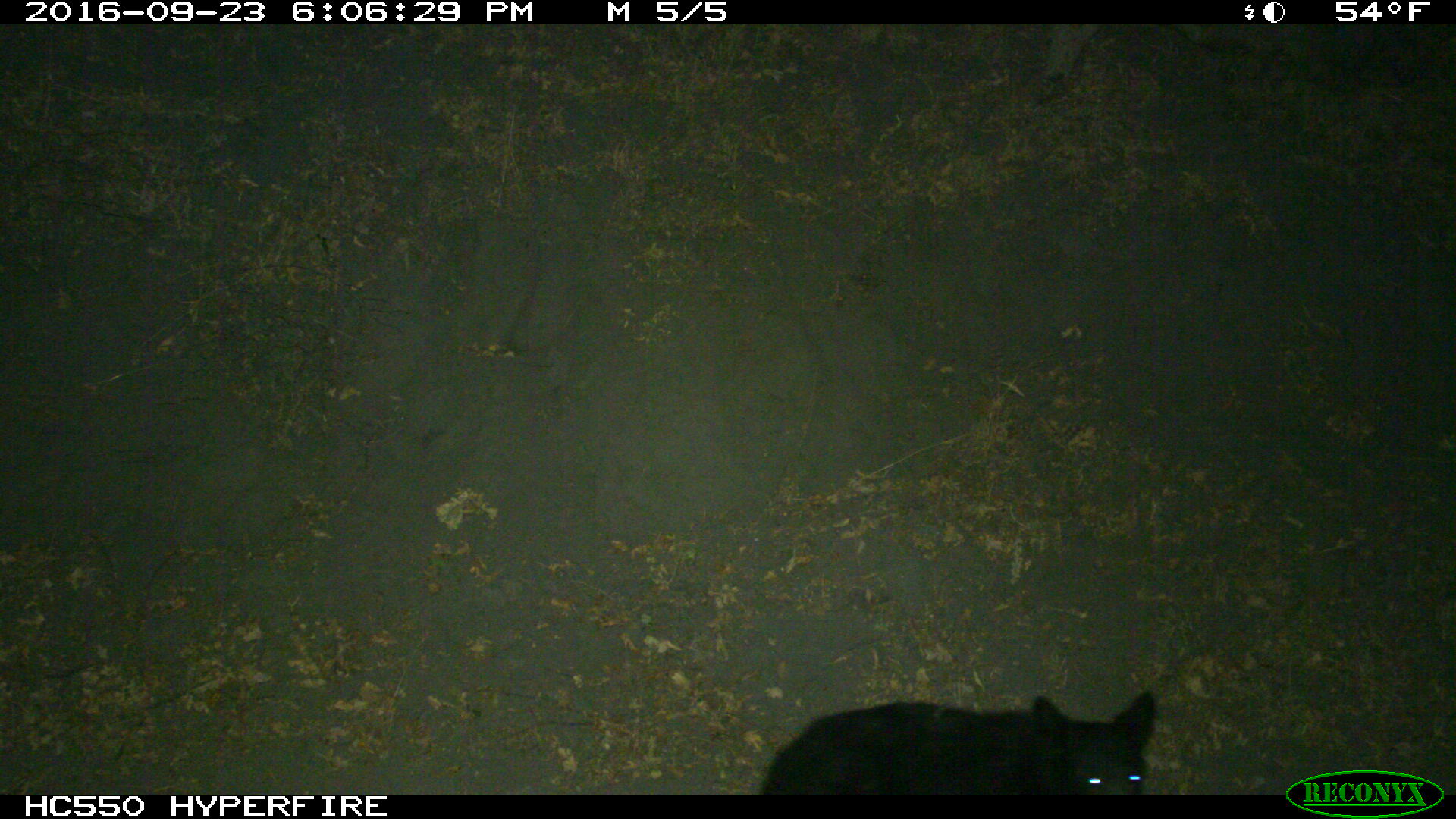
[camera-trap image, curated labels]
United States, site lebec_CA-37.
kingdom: Animalia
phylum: Chordata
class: Mammalia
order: Carnivora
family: Ursidae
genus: Ursus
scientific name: Ursus americanus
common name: american black bear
Ursus americanus (american black bear).